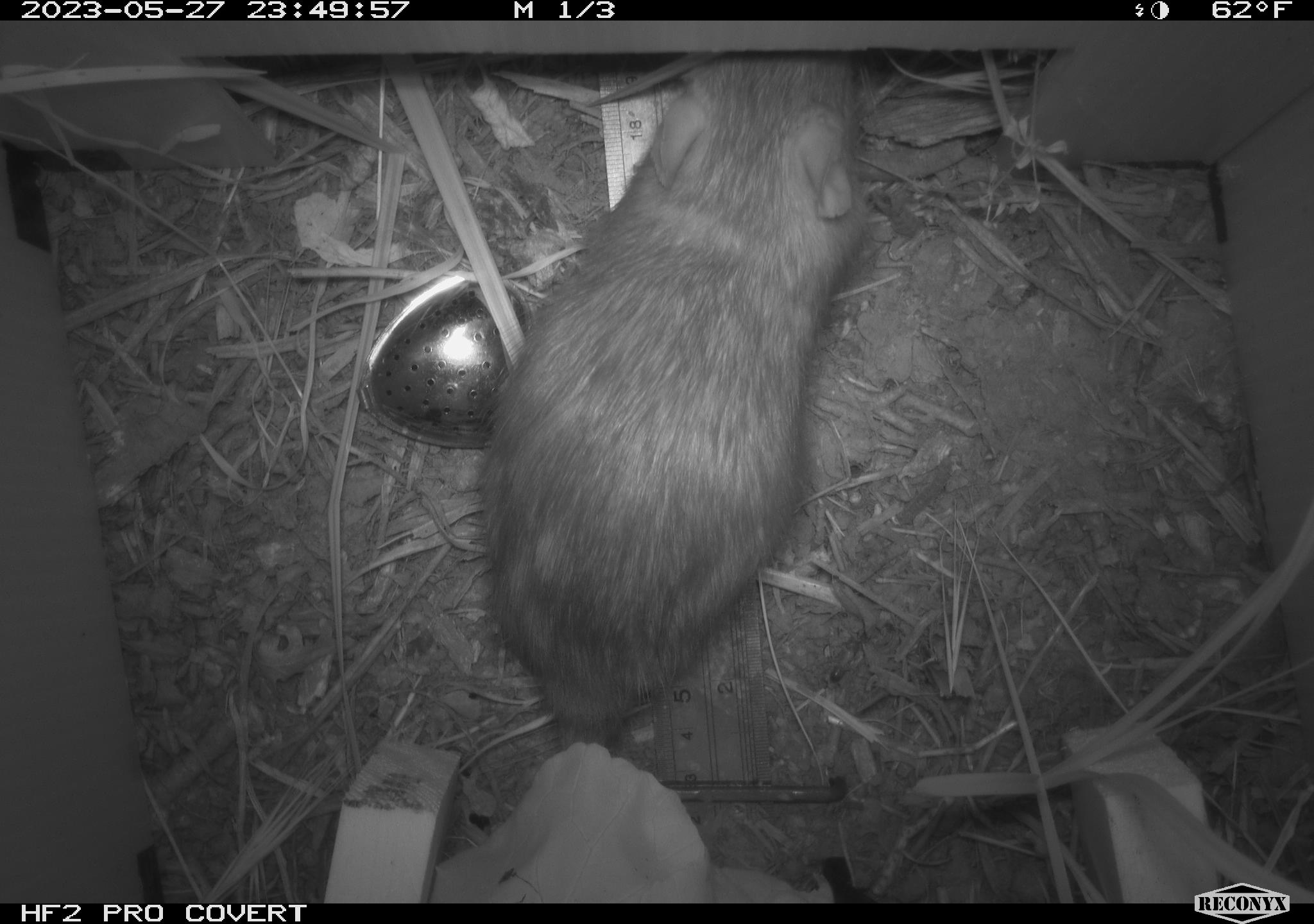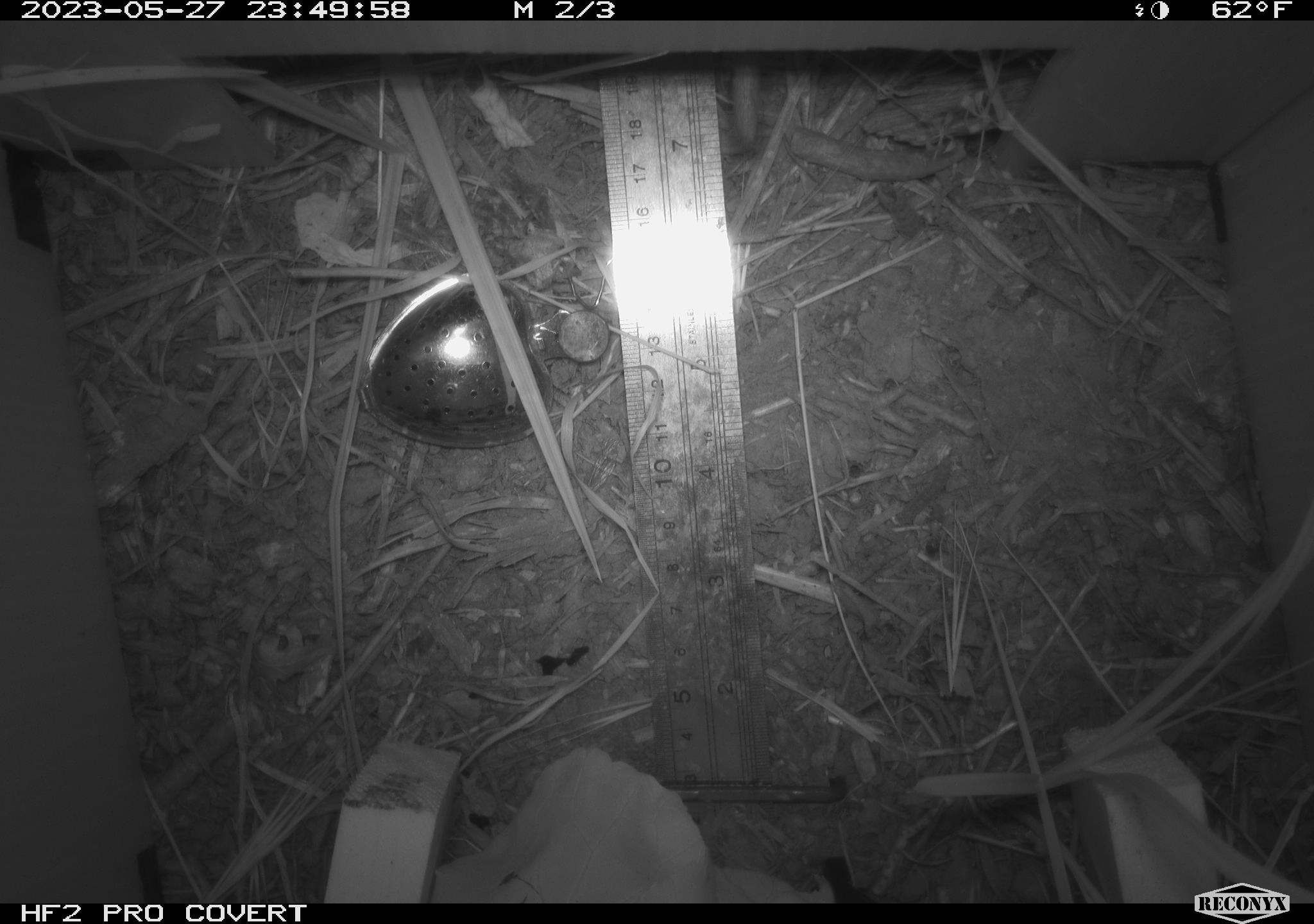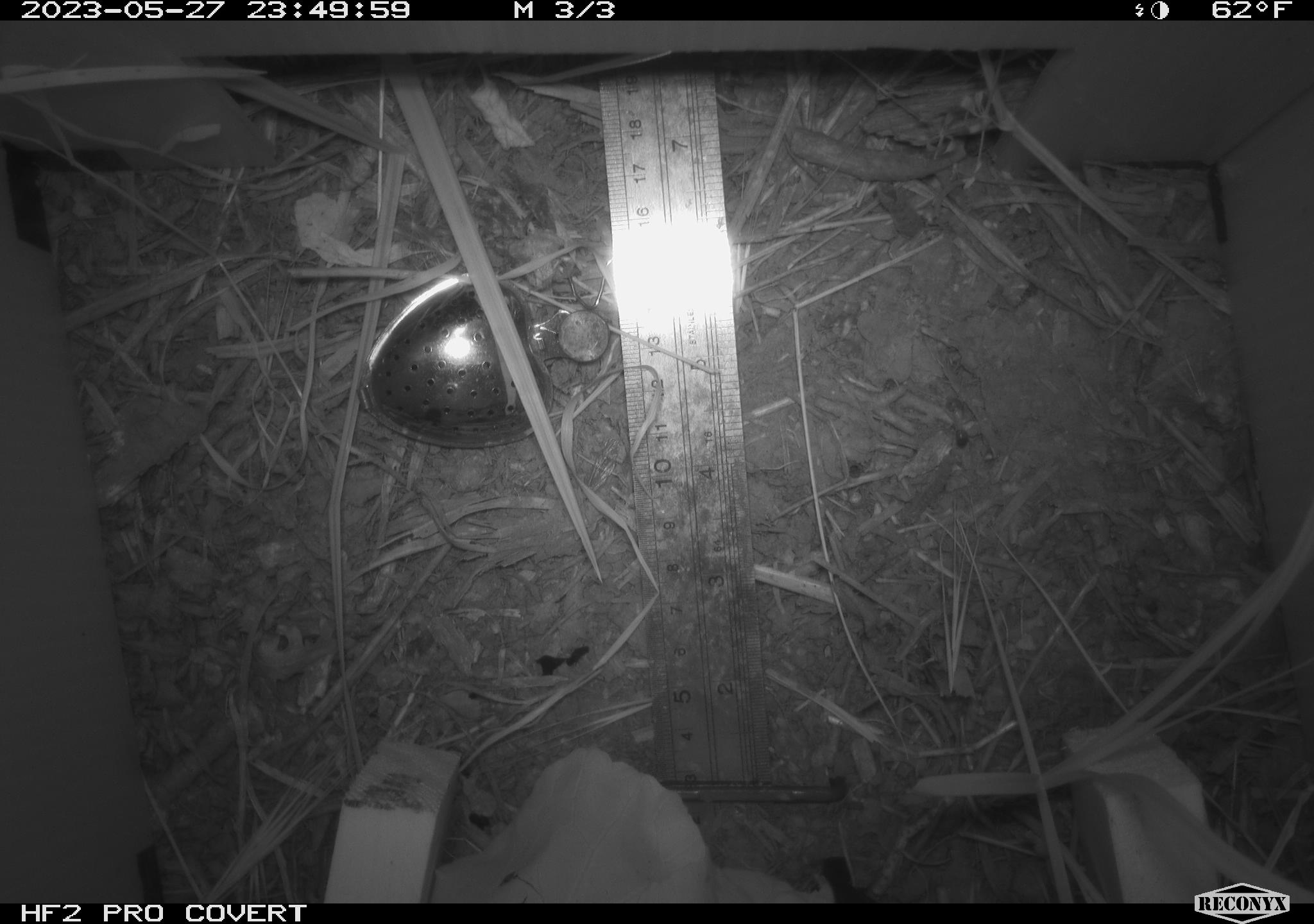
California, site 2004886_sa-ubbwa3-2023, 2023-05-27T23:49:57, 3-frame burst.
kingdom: Animalia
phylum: Chordata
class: Mammalia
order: Rodentia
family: Muridae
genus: Rattus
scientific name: Rattus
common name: rat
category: rattus species